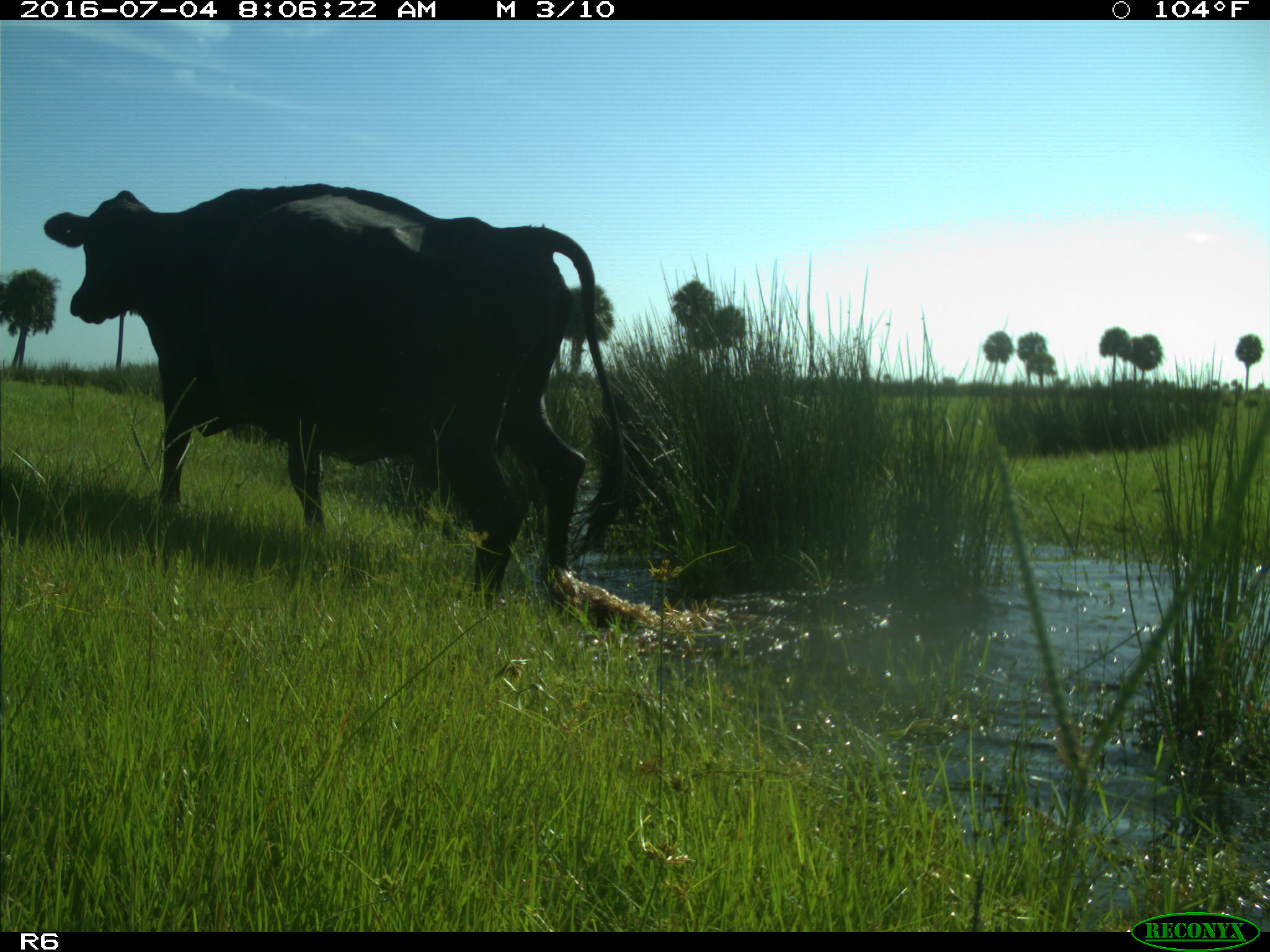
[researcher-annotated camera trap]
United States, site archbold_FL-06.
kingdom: Animalia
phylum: Chordata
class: Mammalia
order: Artiodactyla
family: Bovidae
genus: Bos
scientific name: Bos taurus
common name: domestic cow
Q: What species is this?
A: Bos taurus (domestic cow).